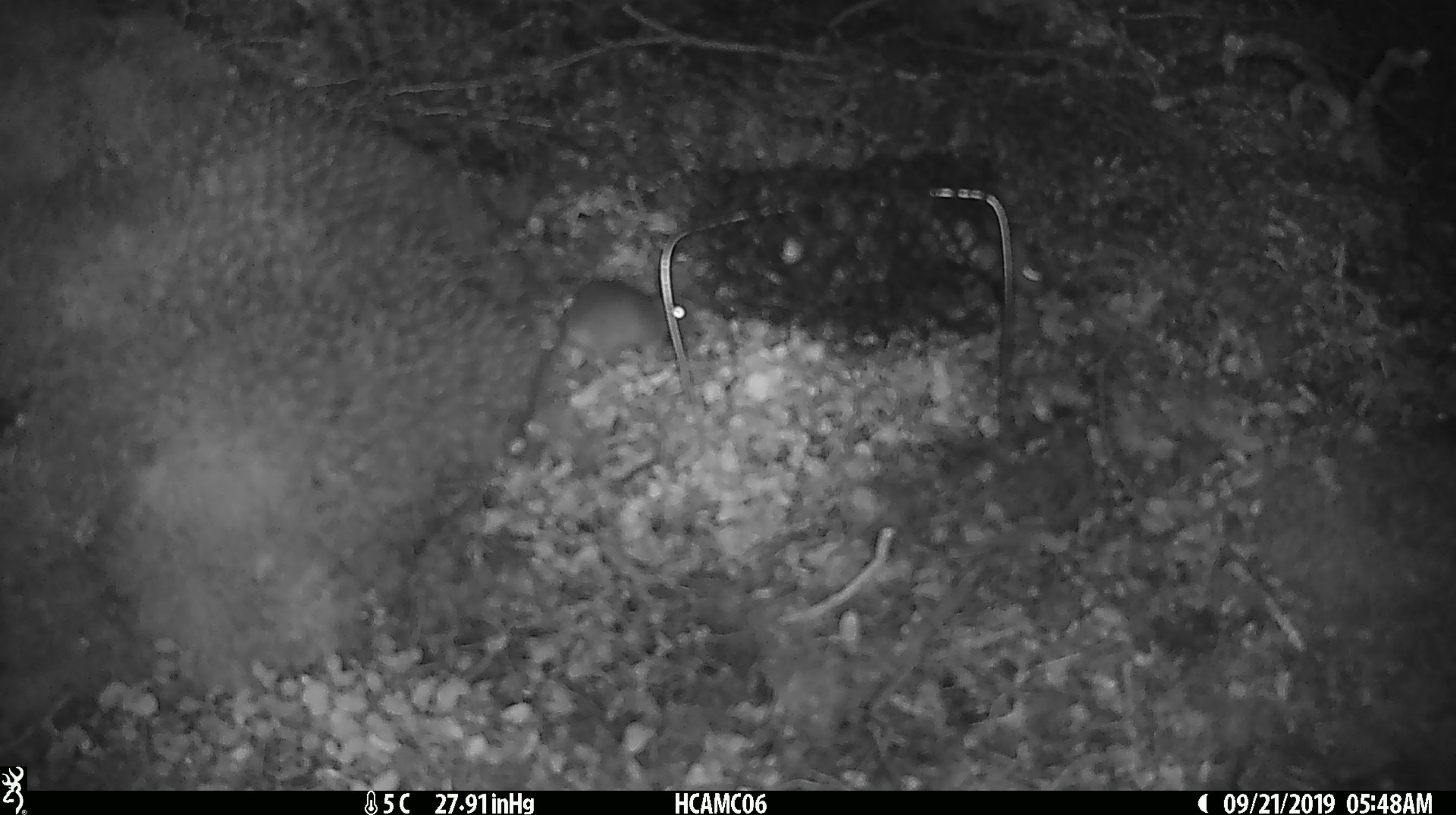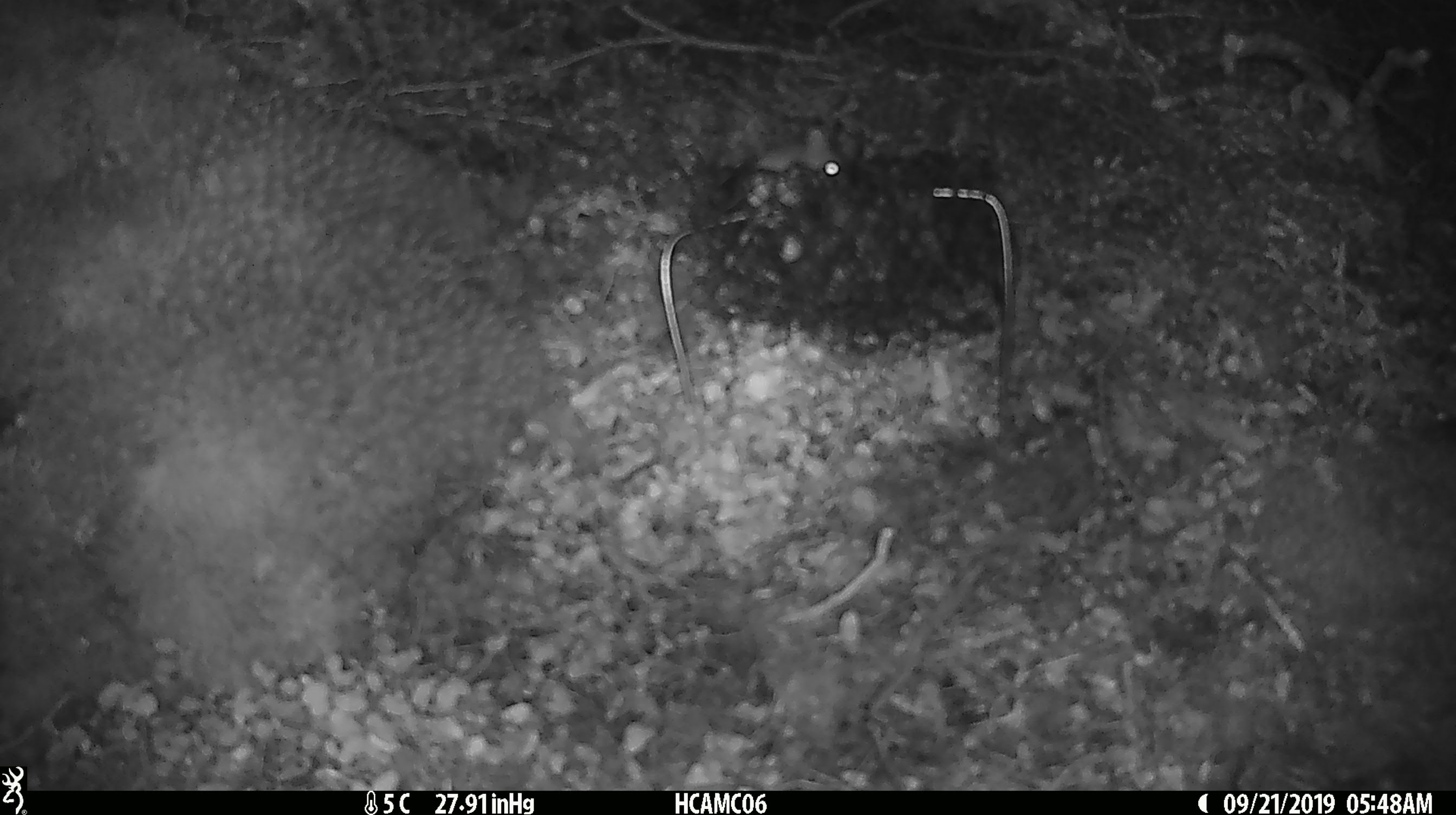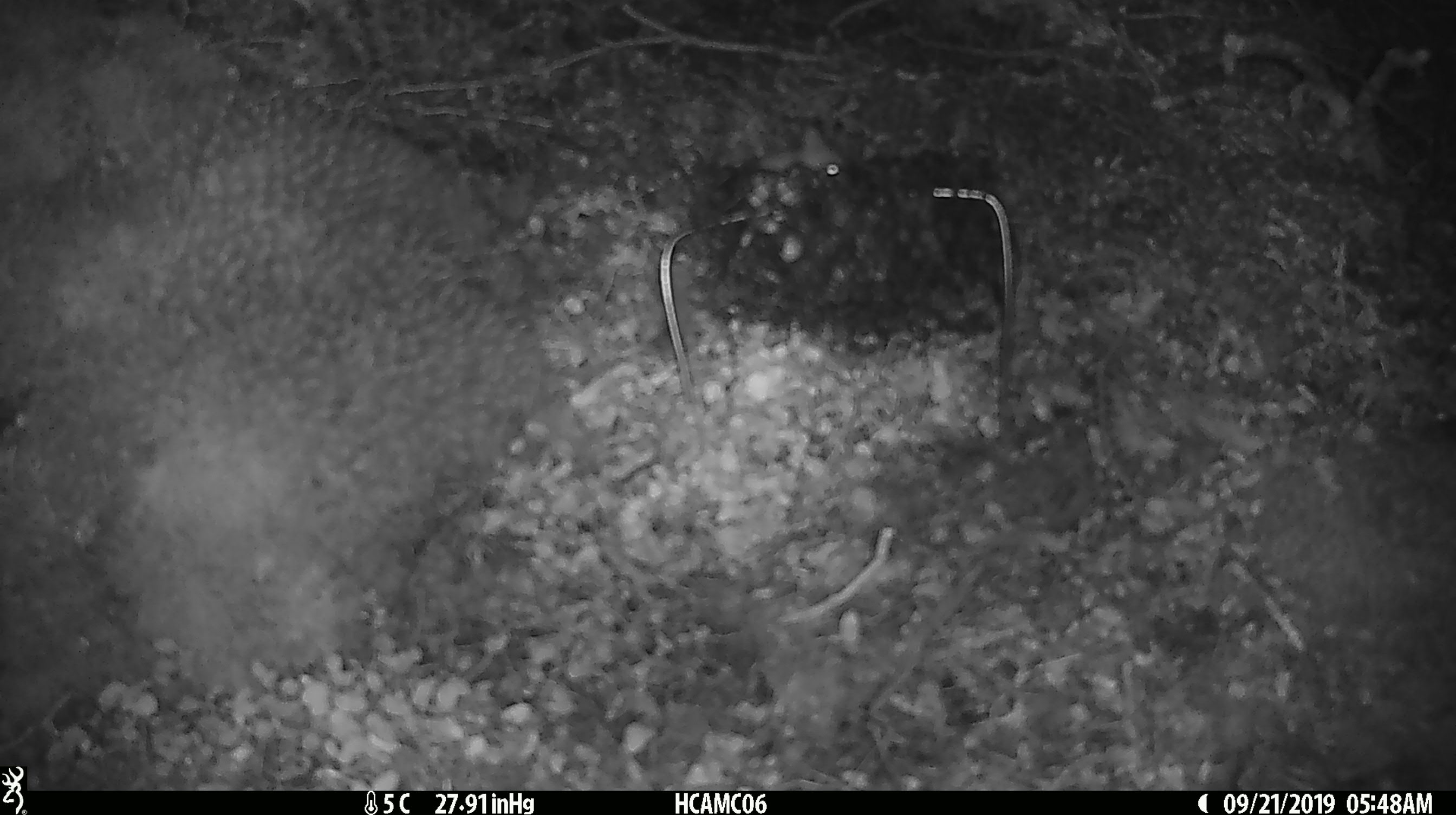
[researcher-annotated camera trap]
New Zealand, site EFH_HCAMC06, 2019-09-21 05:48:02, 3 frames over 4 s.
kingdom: Animalia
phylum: Chordata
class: Mammalia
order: Rodentia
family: Muridae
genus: Mus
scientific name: Mus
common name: mouse